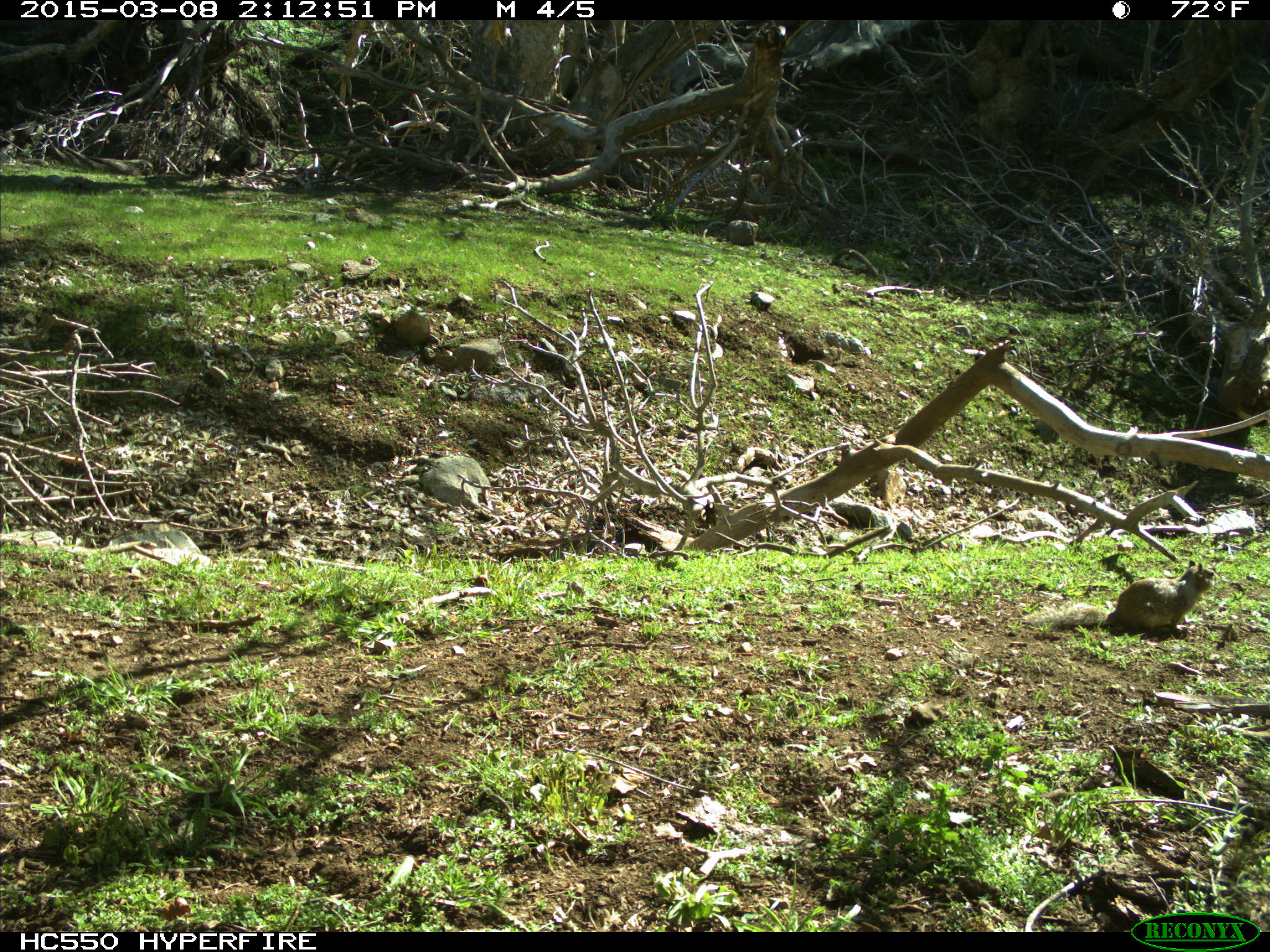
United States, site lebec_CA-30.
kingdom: Animalia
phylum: Chordata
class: Mammalia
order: Rodentia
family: Sciuridae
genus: Otospermophilus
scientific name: Otospermophilus beecheyi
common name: california ground squirrel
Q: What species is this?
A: Otospermophilus beecheyi (california ground squirrel).